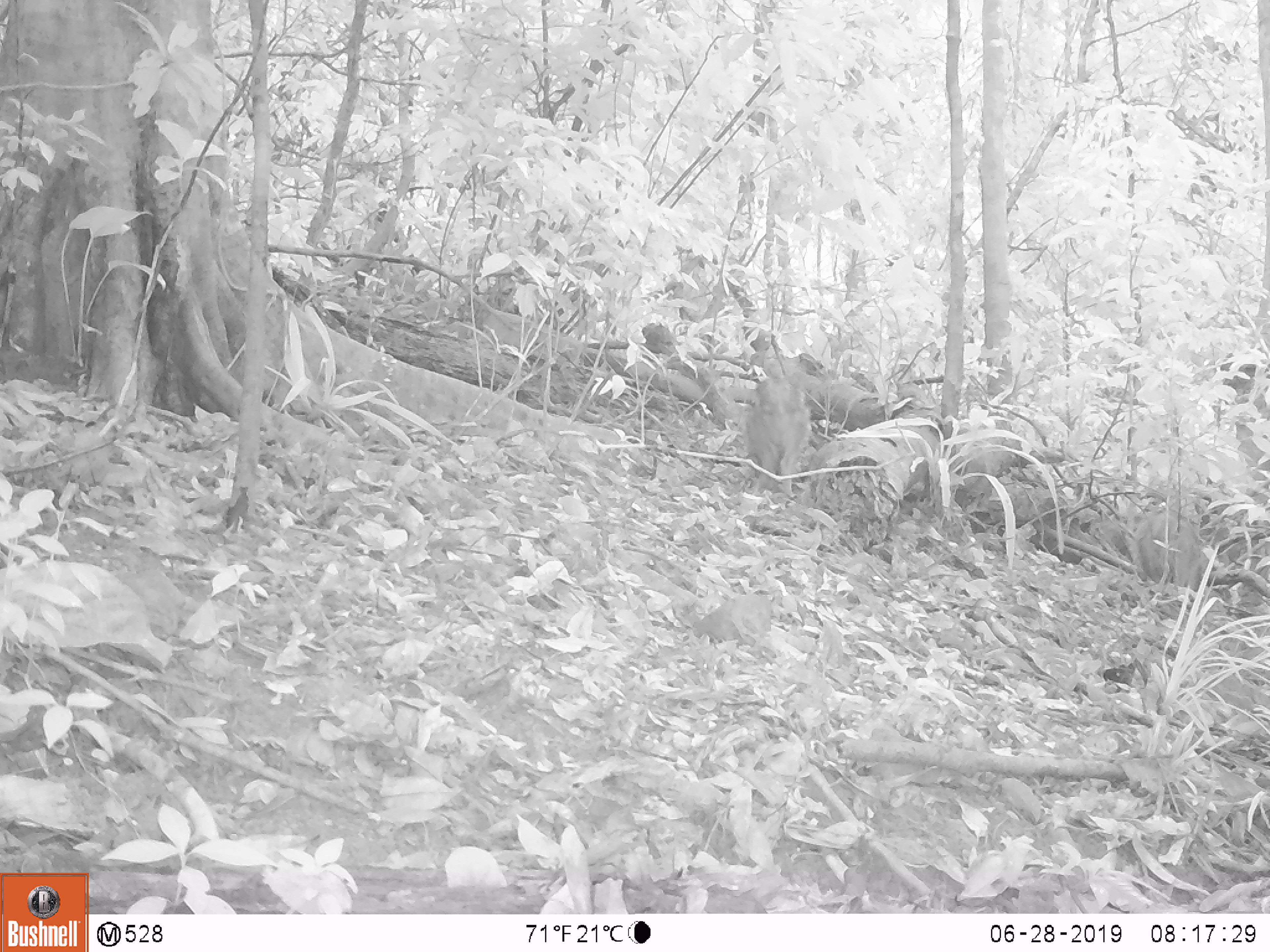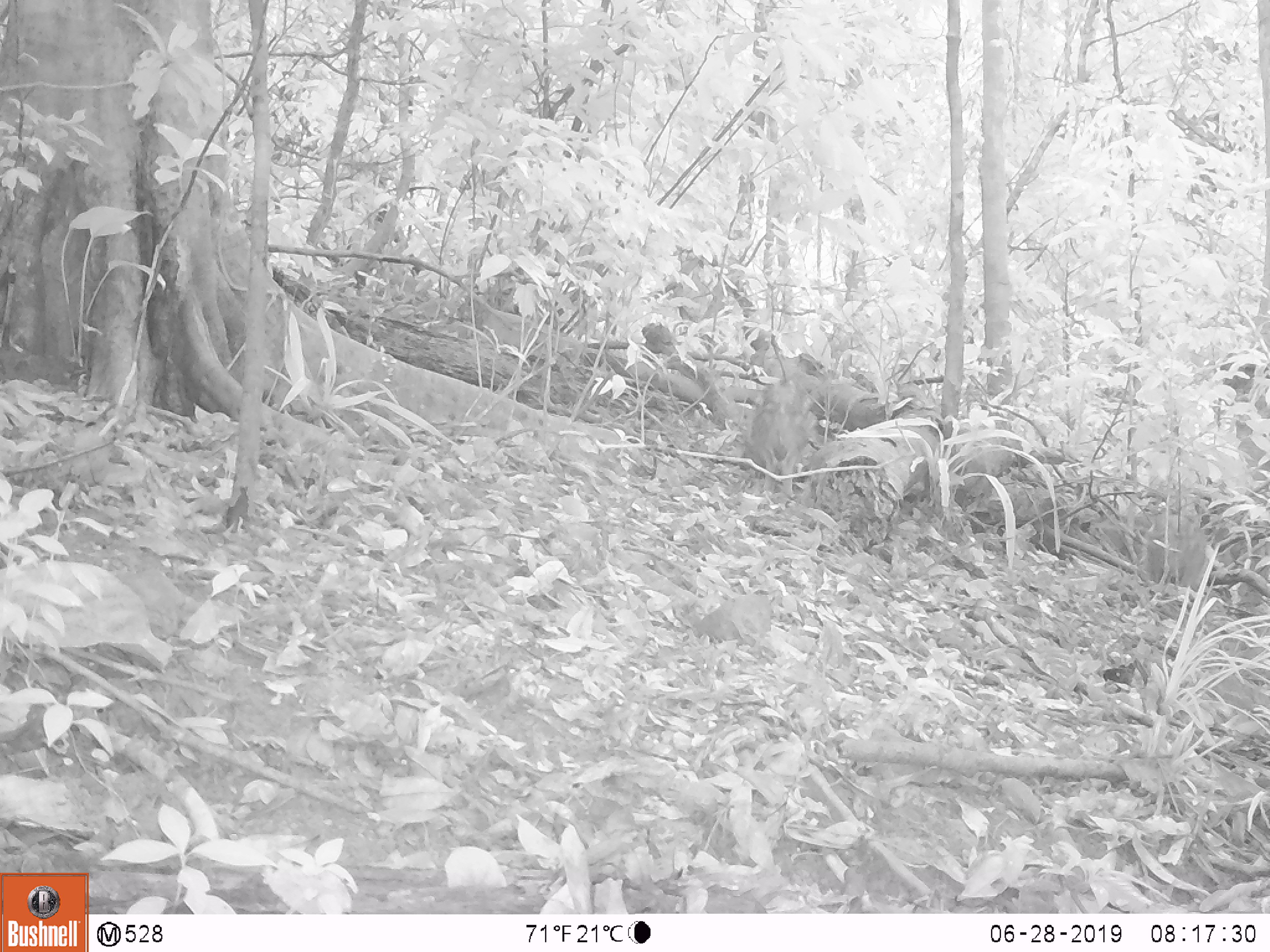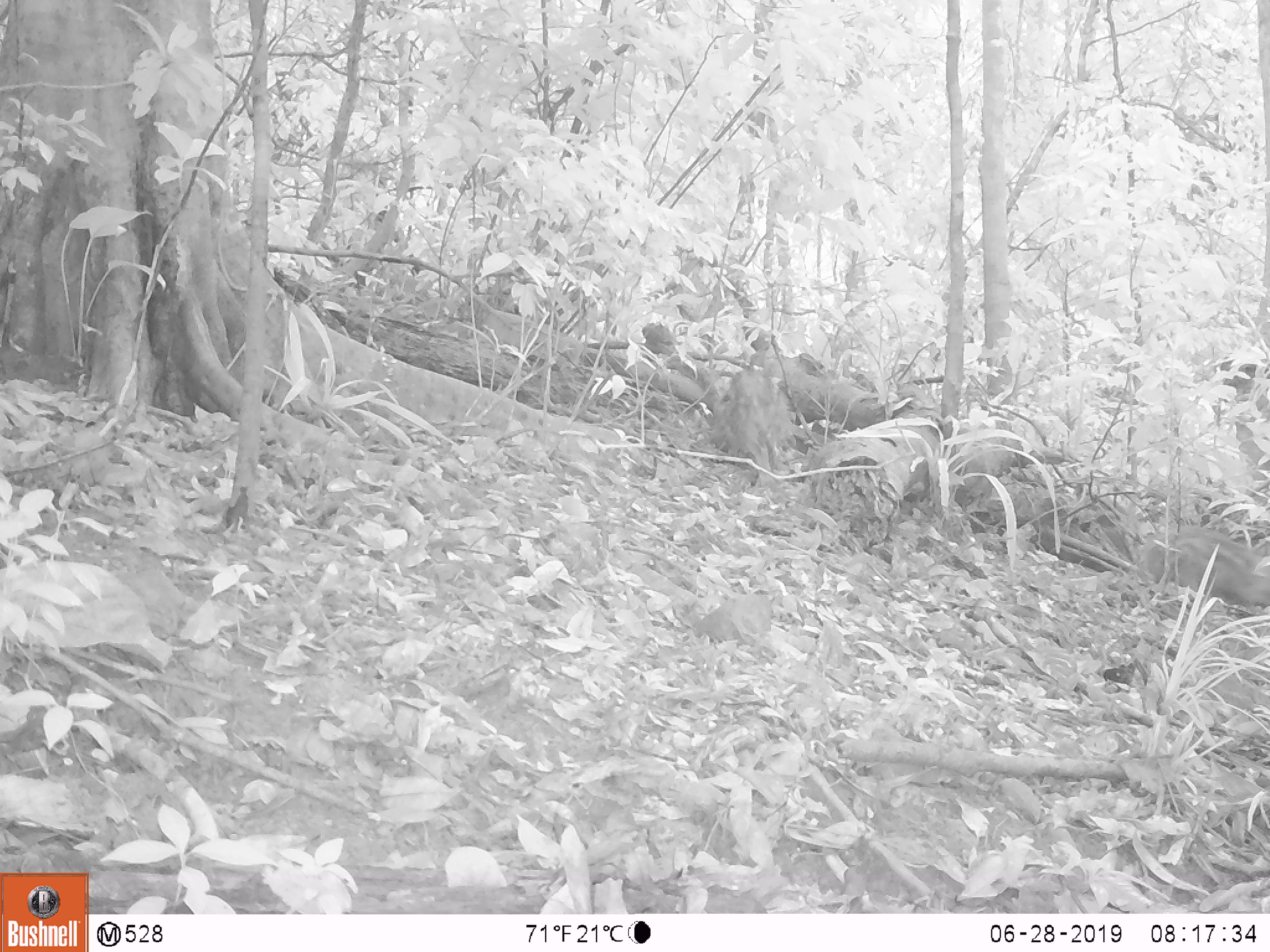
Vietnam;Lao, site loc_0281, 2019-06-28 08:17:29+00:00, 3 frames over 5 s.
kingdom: Animalia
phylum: Chordata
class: Mammalia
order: Artiodactyla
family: Suidae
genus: Sus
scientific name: Sus scrofa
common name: eurasian wild pig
Eurasian wild pig (Sus scrofa). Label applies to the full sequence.